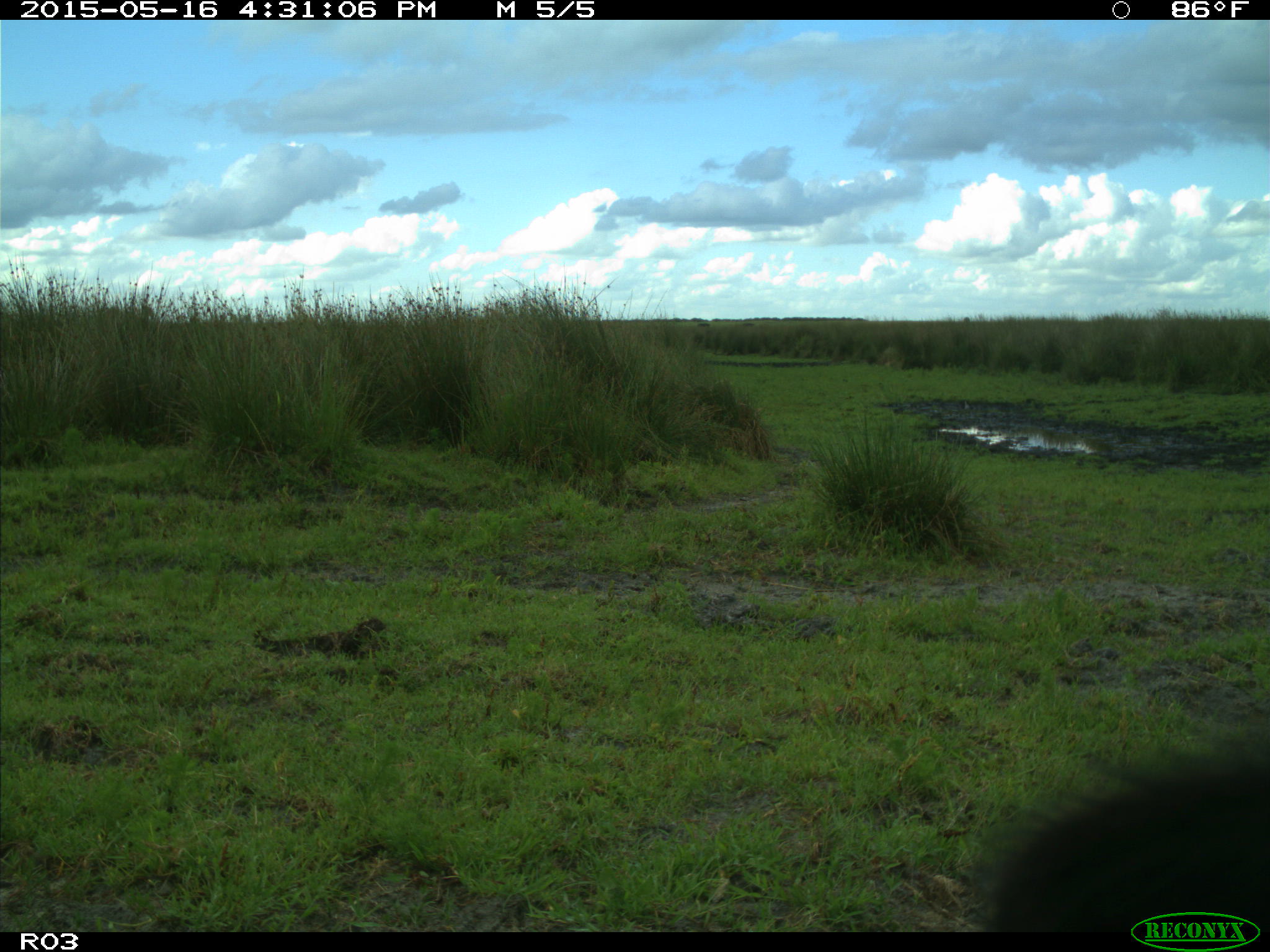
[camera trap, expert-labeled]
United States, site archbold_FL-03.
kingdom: Animalia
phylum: Chordata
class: Mammalia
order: Artiodactyla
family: Bovidae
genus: Bos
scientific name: Bos taurus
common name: domestic cow